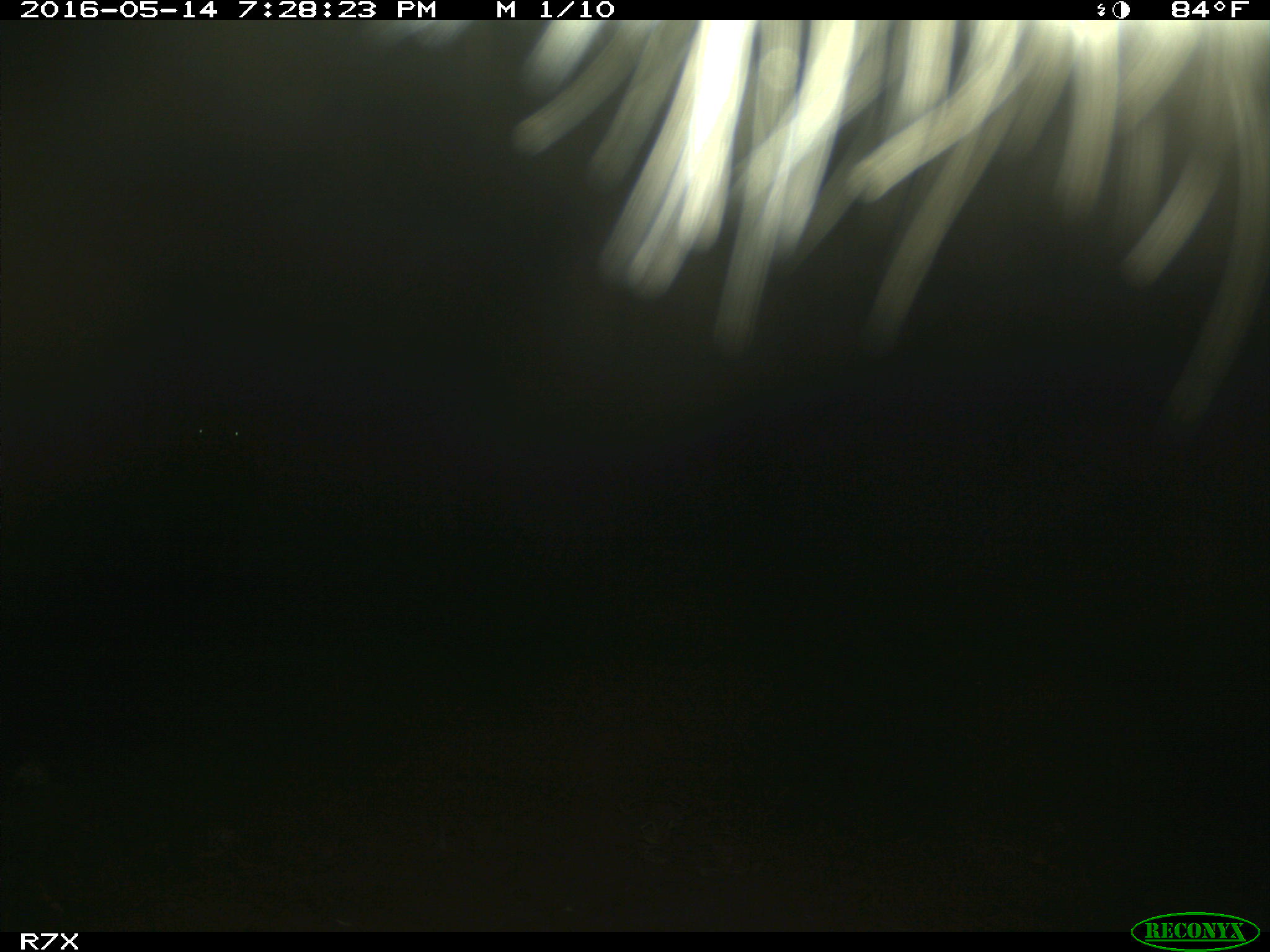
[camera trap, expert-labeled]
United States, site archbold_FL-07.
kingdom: Animalia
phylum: Chordata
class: Mammalia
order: Artiodactyla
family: Bovidae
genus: Bos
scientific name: Bos taurus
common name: domestic cow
Bos taurus (domestic cow).